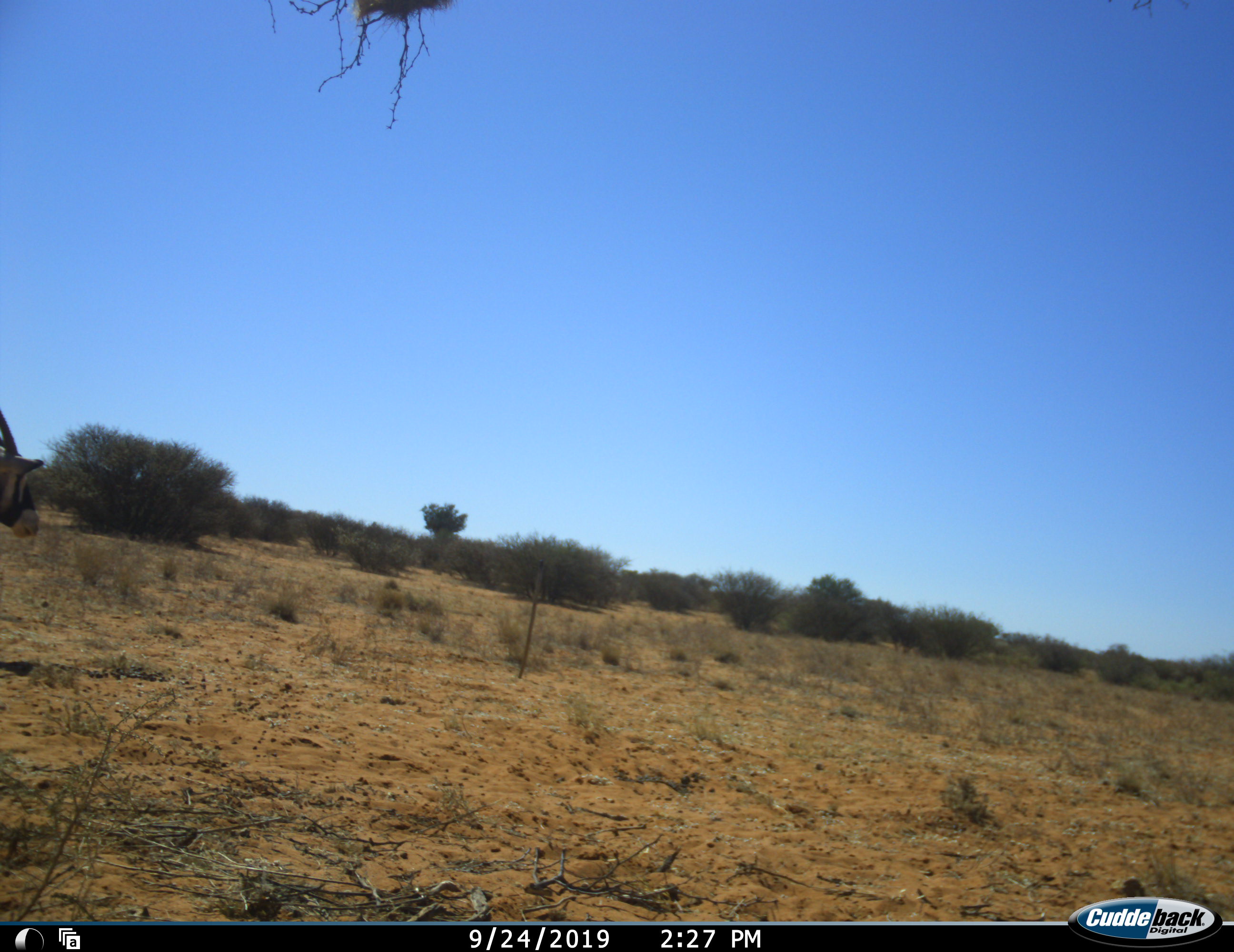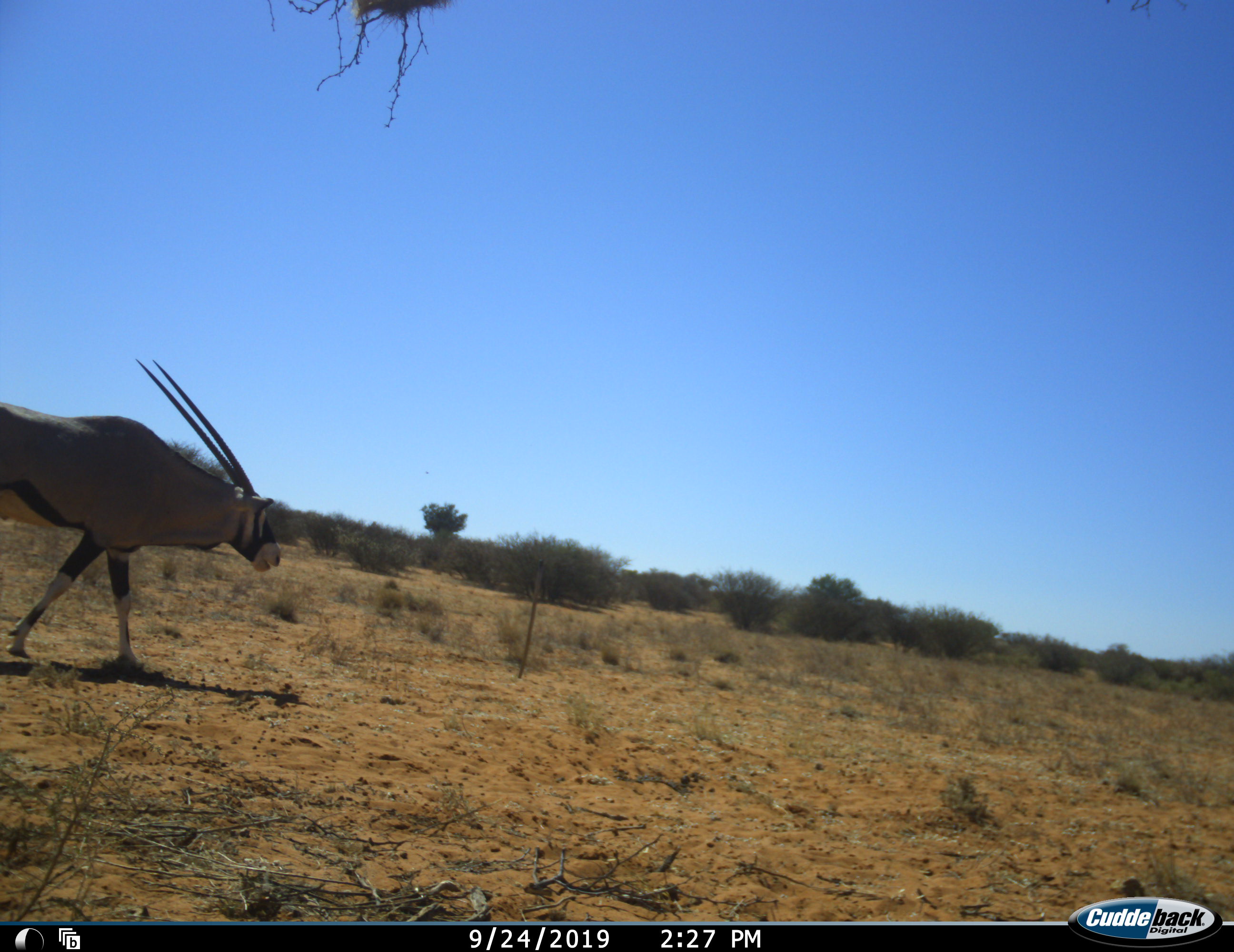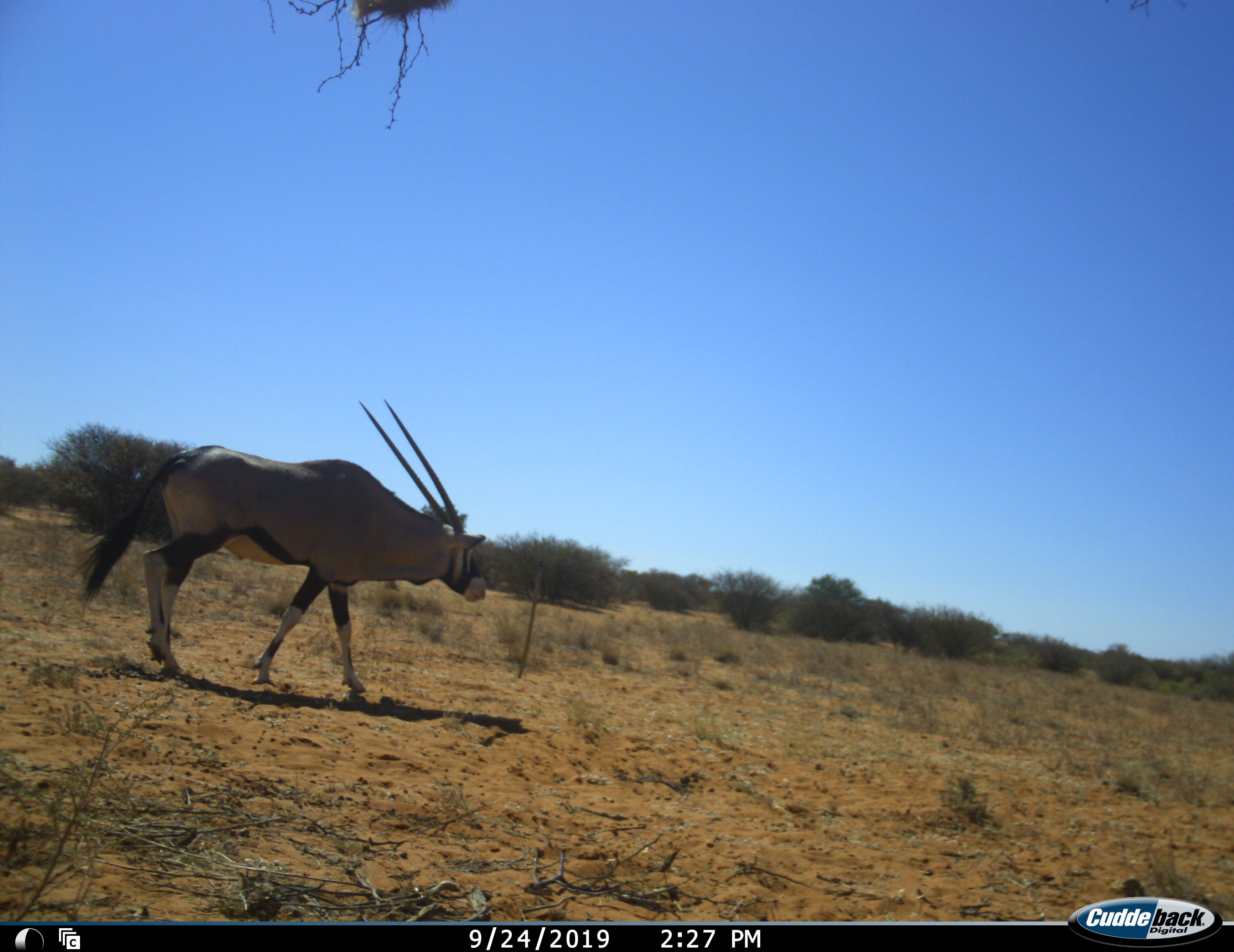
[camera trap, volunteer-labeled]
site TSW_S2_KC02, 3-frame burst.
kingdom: Animalia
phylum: Chordata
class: Mammalia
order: Artiodactyla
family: Bovidae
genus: Oryx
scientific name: Oryx gazella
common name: gemsbok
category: oryx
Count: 1.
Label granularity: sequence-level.